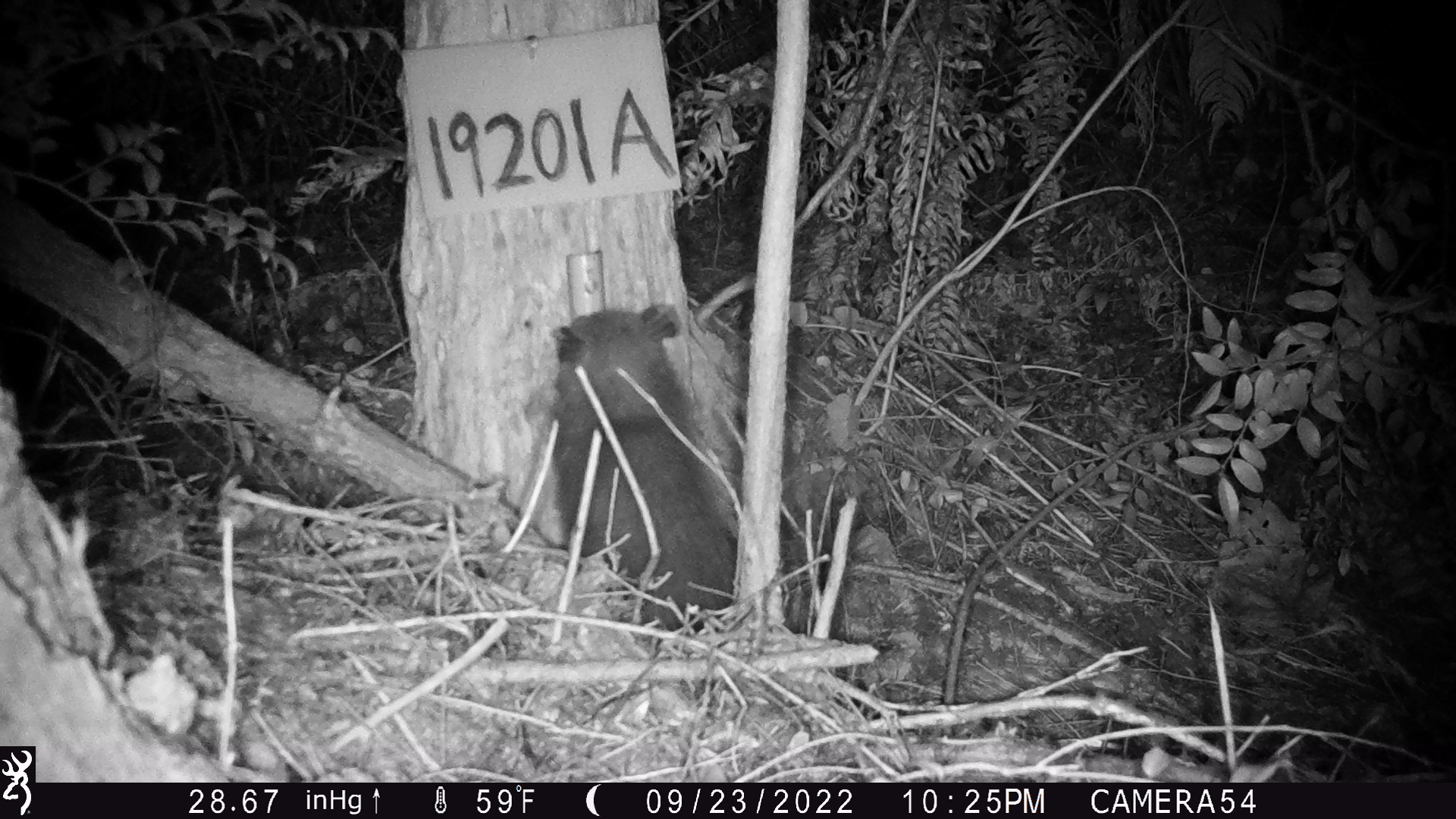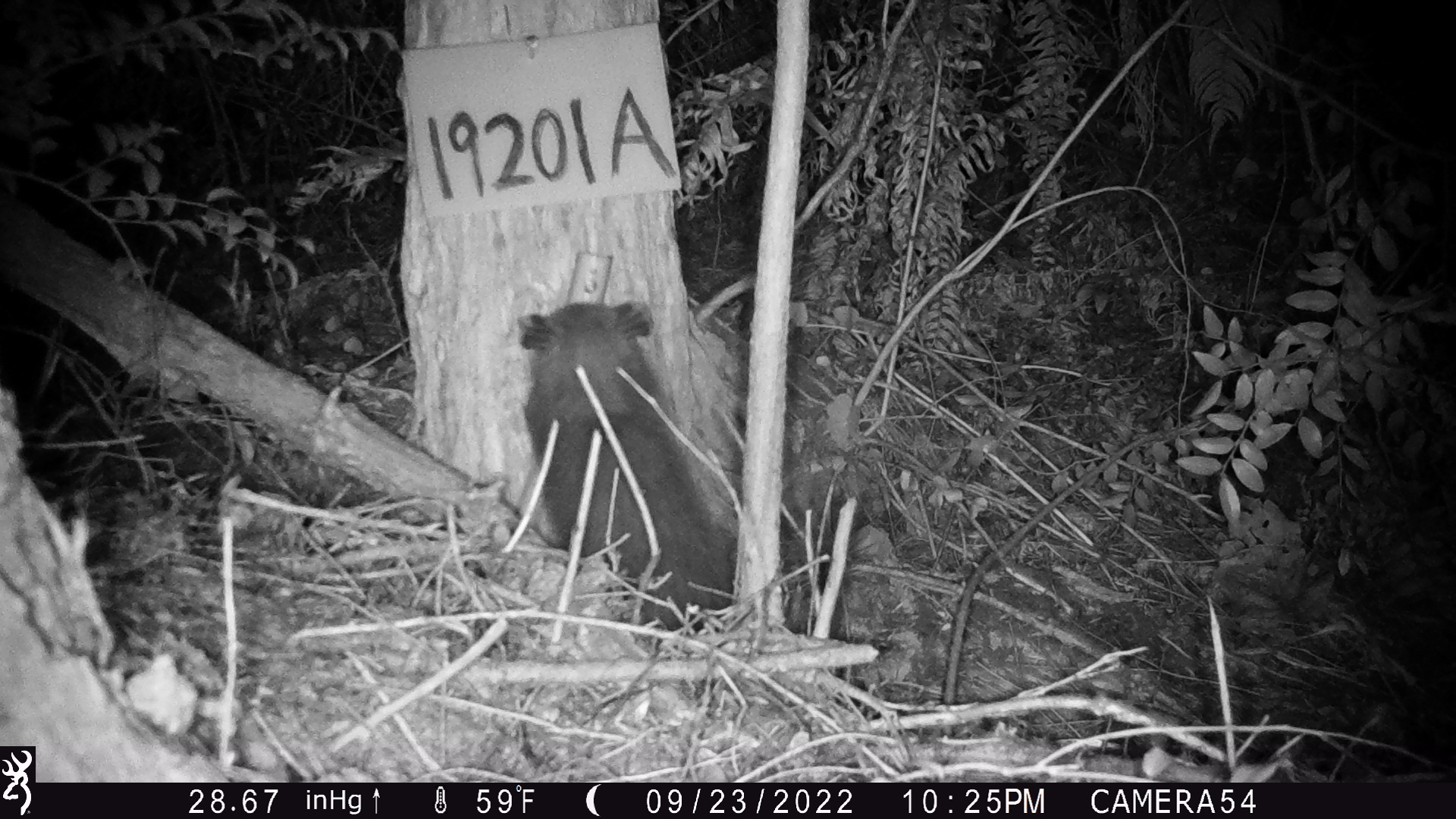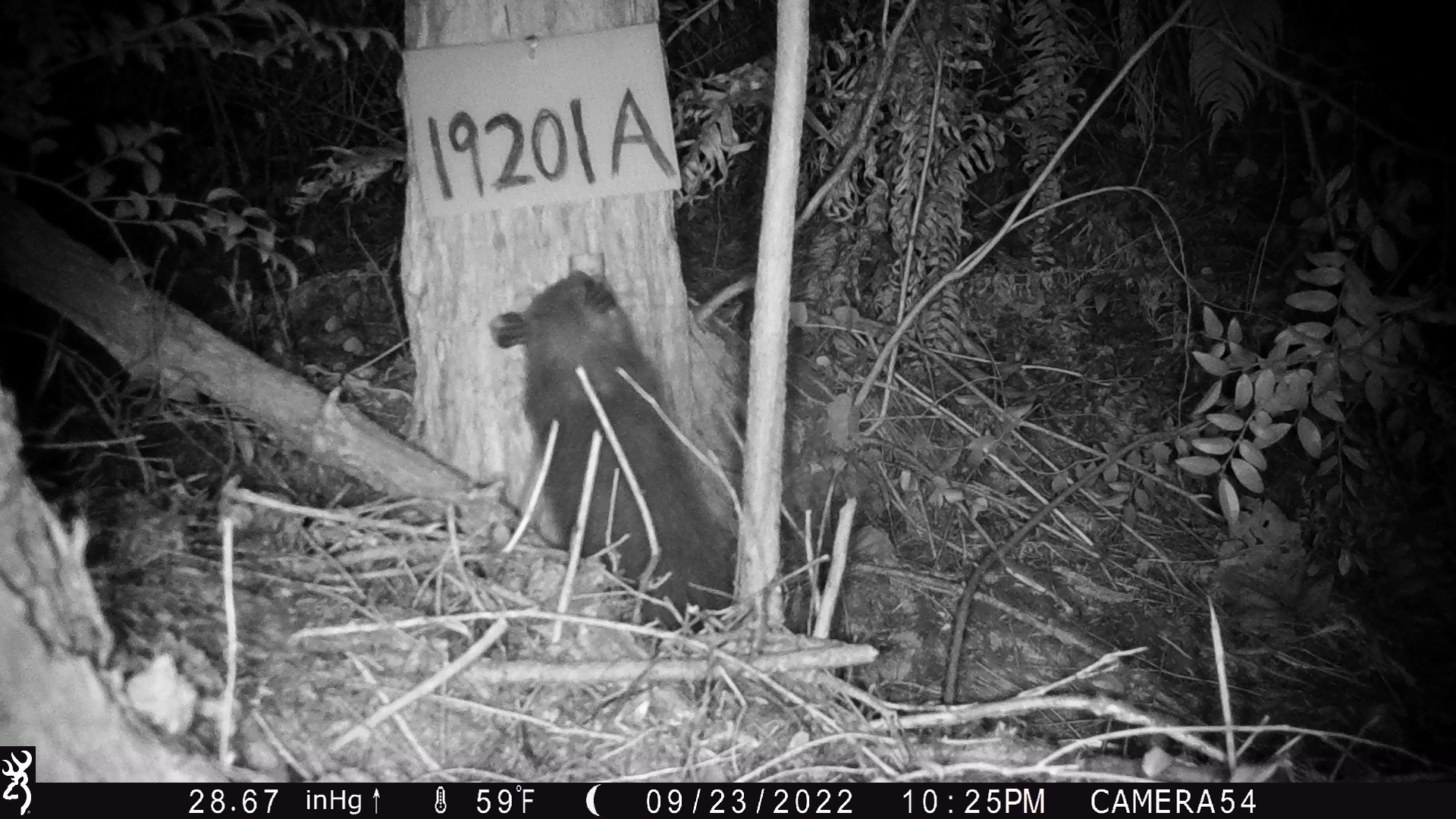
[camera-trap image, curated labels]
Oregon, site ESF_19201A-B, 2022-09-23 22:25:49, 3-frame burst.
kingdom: Animalia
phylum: Chordata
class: Mammalia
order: Didelphimorphia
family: Didelphidae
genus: Didelphis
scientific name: Didelphis virginiana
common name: virginia opossum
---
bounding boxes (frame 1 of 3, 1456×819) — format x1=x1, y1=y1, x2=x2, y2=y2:
virginia opossum: x1=516, y1=276, x2=826, y2=687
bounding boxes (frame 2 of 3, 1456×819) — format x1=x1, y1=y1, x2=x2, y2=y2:
virginia opossum: x1=502, y1=269, x2=853, y2=726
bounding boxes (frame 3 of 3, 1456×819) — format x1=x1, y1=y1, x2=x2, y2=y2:
virginia opossum: x1=468, y1=253, x2=799, y2=682